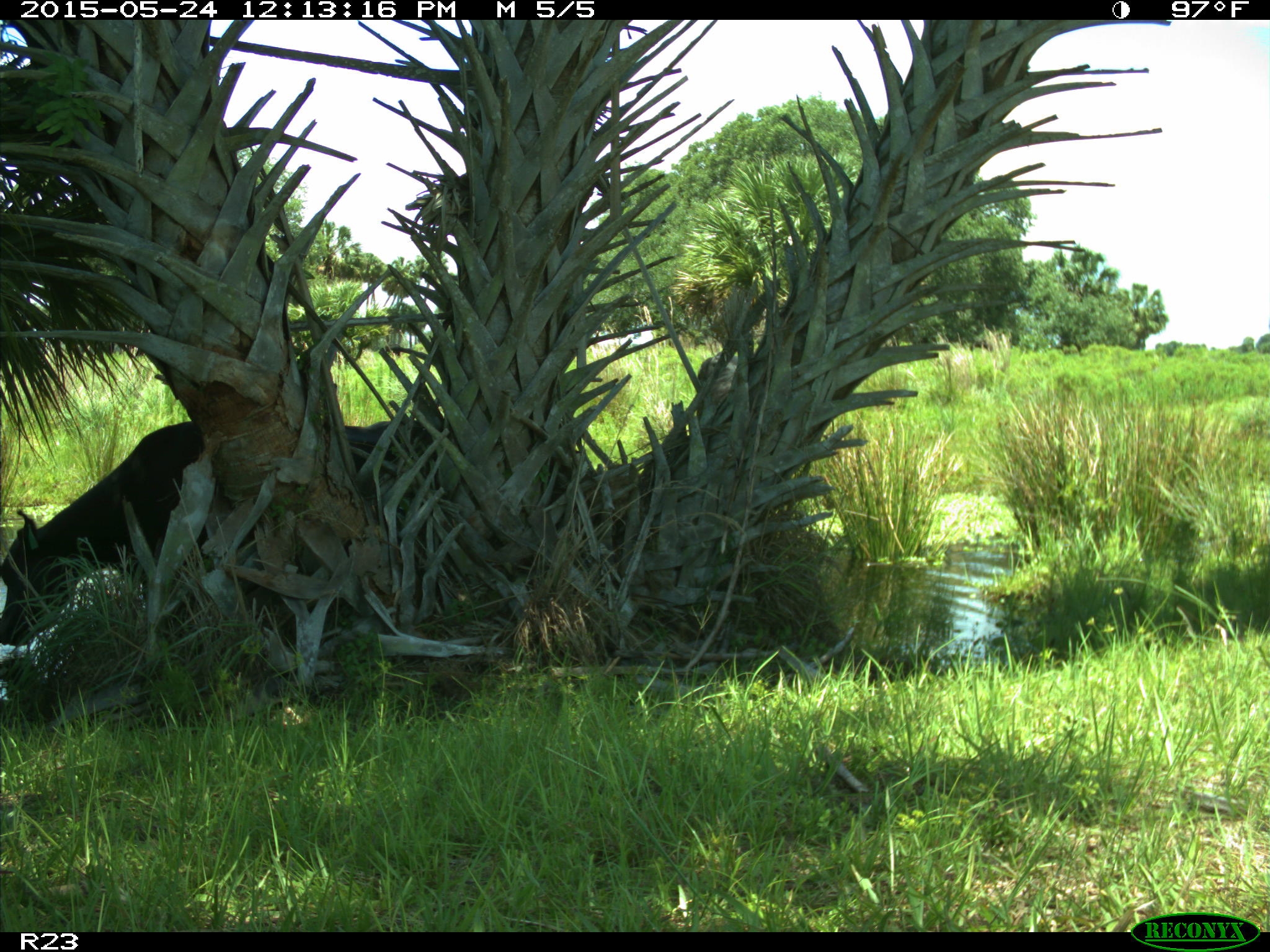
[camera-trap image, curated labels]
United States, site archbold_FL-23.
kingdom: Animalia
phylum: Chordata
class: Mammalia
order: Artiodactyla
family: Bovidae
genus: Bos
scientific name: Bos taurus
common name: domestic cow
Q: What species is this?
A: Bos taurus (domestic cow).